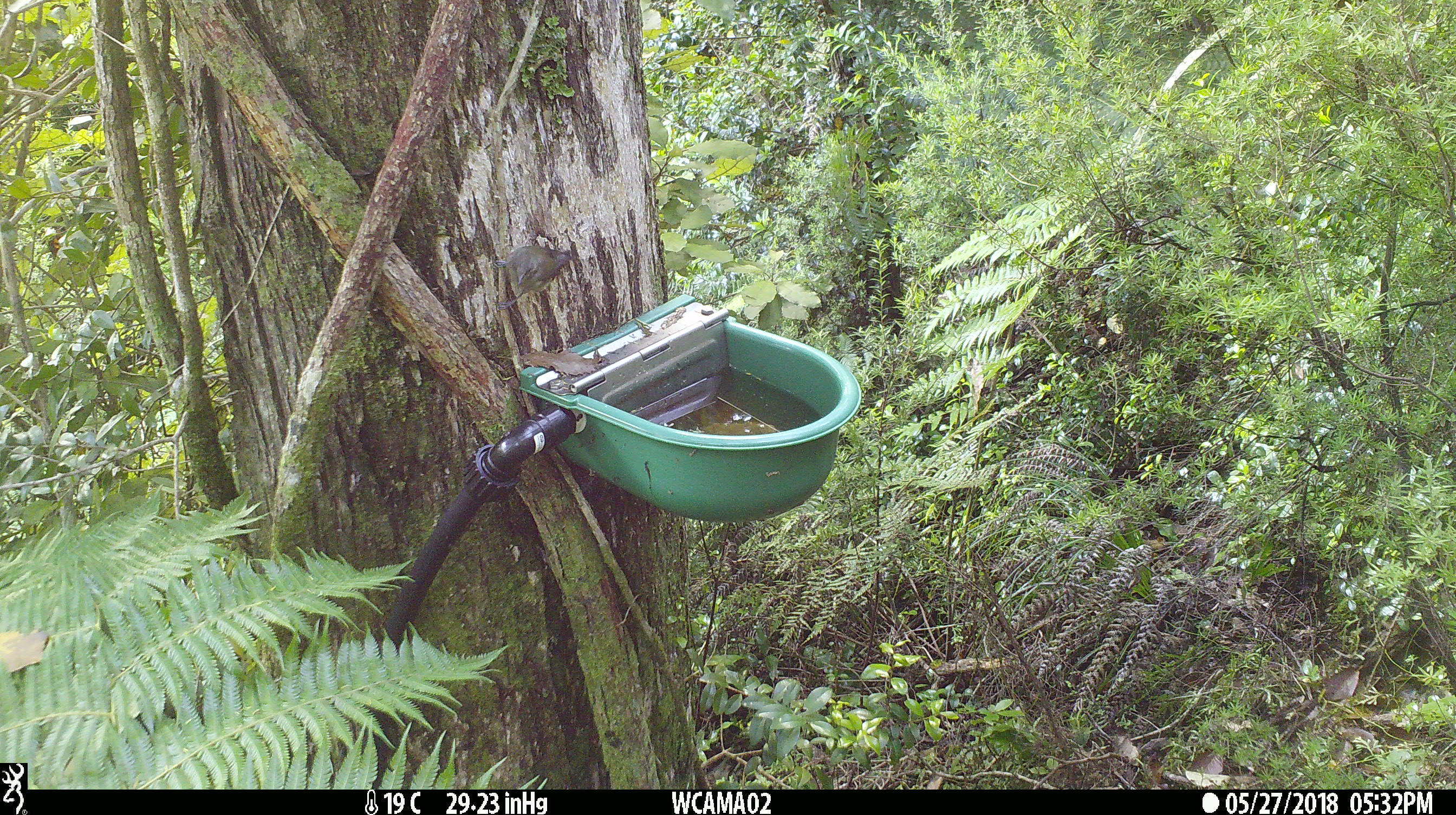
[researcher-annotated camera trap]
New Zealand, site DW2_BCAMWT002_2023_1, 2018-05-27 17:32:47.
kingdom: Animalia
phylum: Chordata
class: Aves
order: Passeriformes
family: Meliphagidae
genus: Anthornis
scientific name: Anthornis melanura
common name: new zealand bellbird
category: bellbird